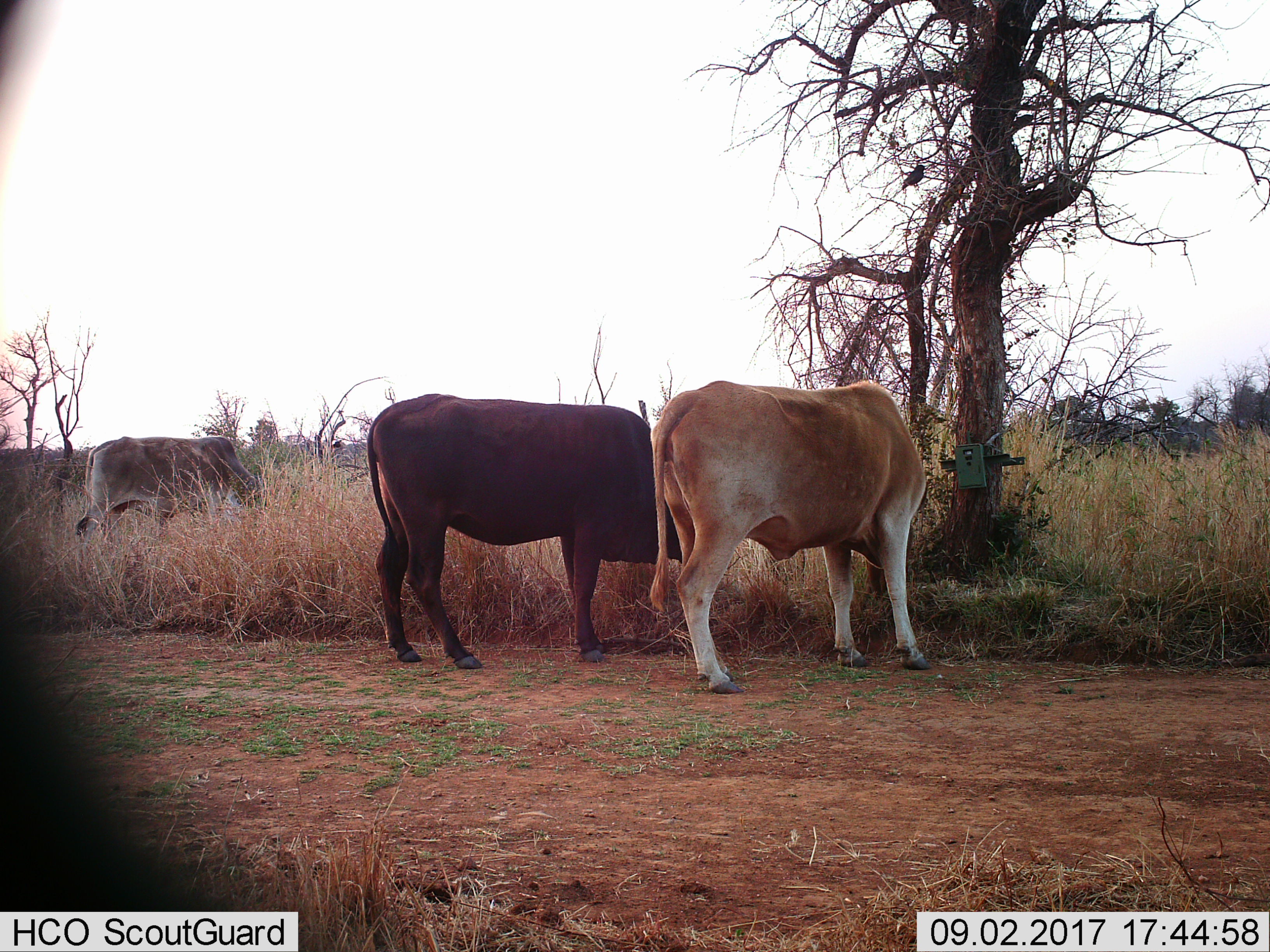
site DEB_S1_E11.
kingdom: Animalia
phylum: Chordata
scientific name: Vertebrata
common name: domestic animal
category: domesticanimal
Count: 3.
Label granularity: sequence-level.